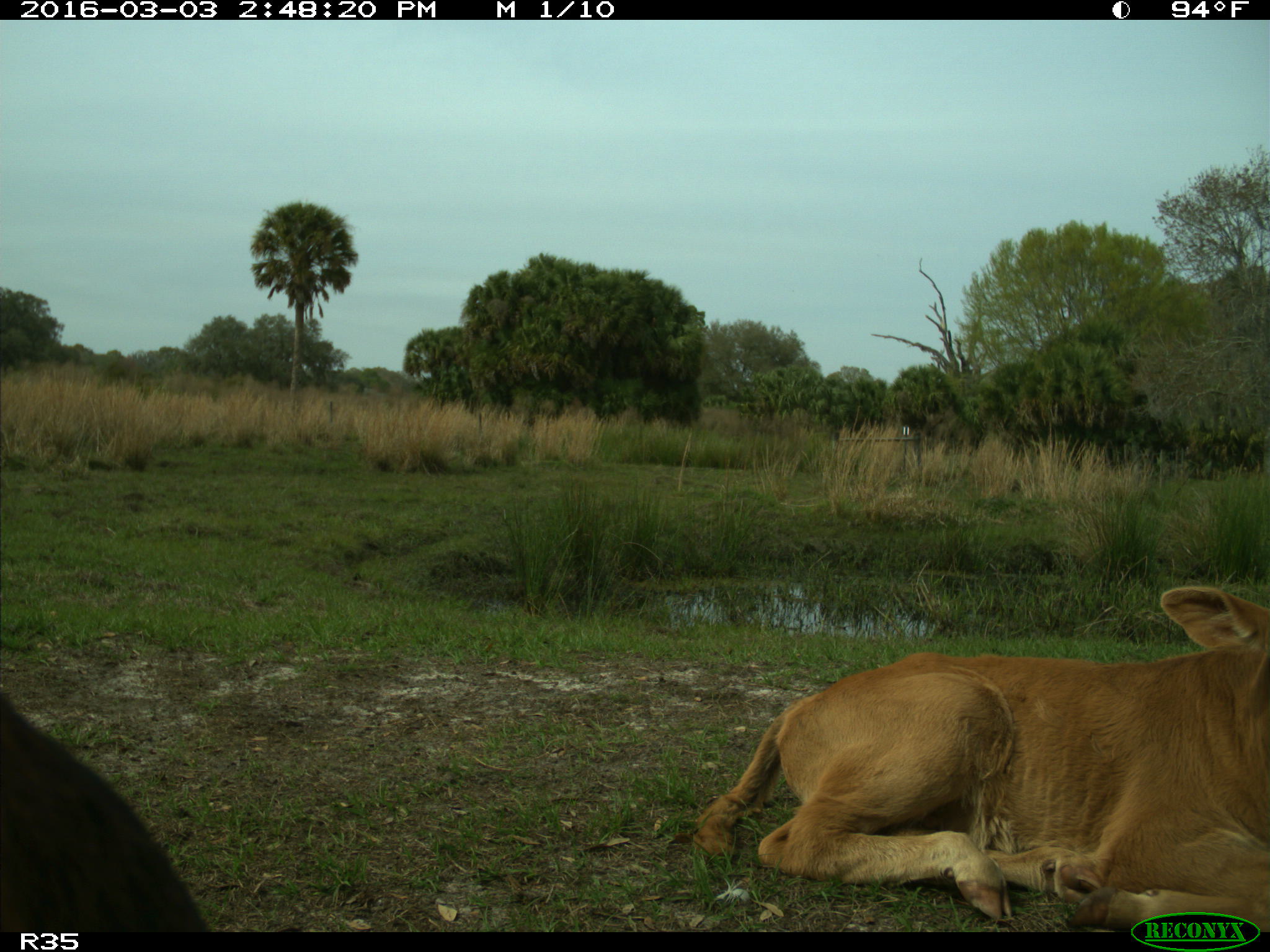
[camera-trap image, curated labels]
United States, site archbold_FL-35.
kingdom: Animalia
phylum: Chordata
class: Mammalia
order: Artiodactyla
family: Bovidae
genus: Bos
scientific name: Bos taurus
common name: domestic cow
Bos taurus (domestic cow).